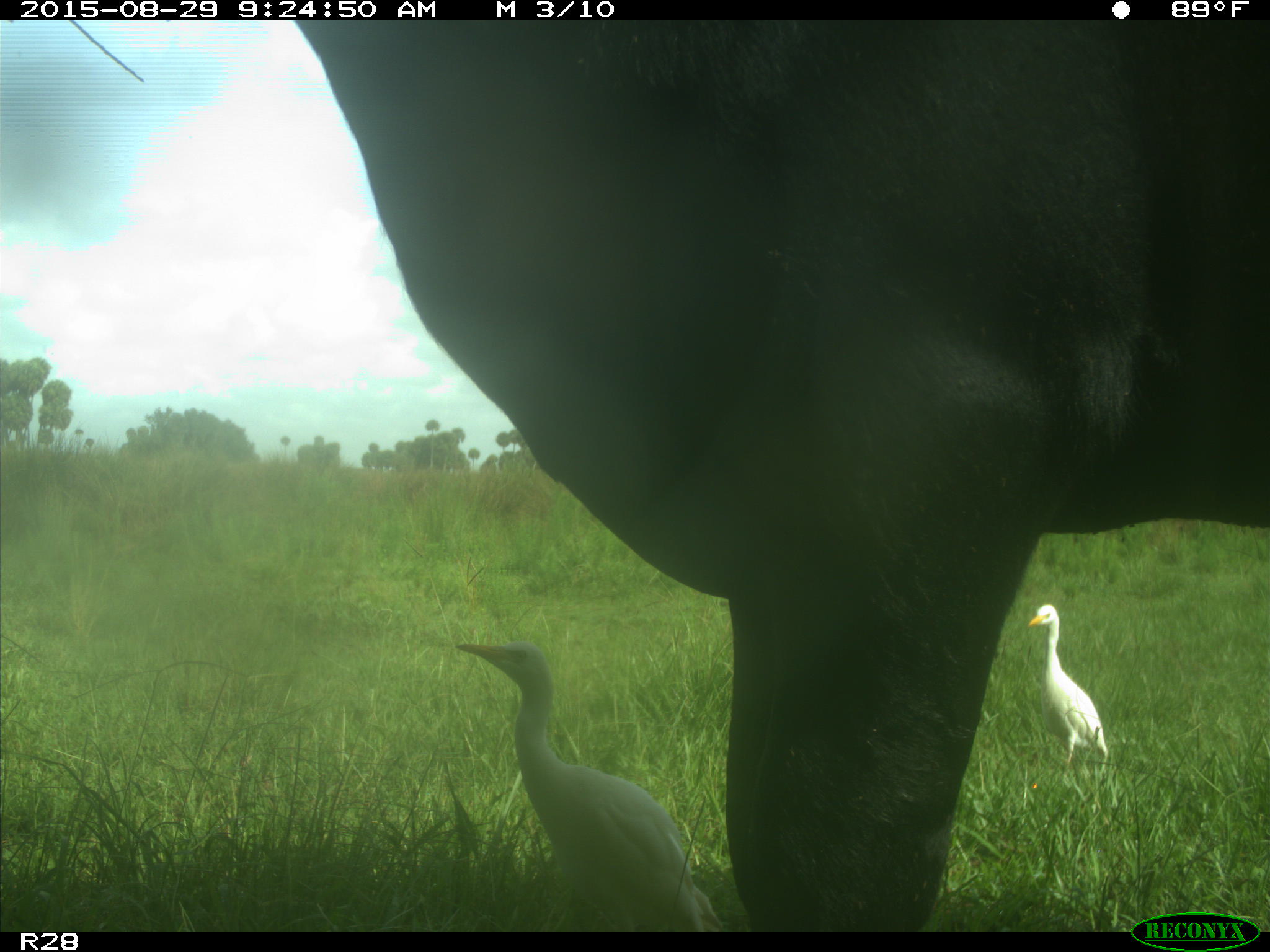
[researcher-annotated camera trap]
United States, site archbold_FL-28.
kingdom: Animalia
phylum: Chordata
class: Mammalia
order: Artiodactyla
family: Bovidae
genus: Bos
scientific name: Bos taurus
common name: domestic cow